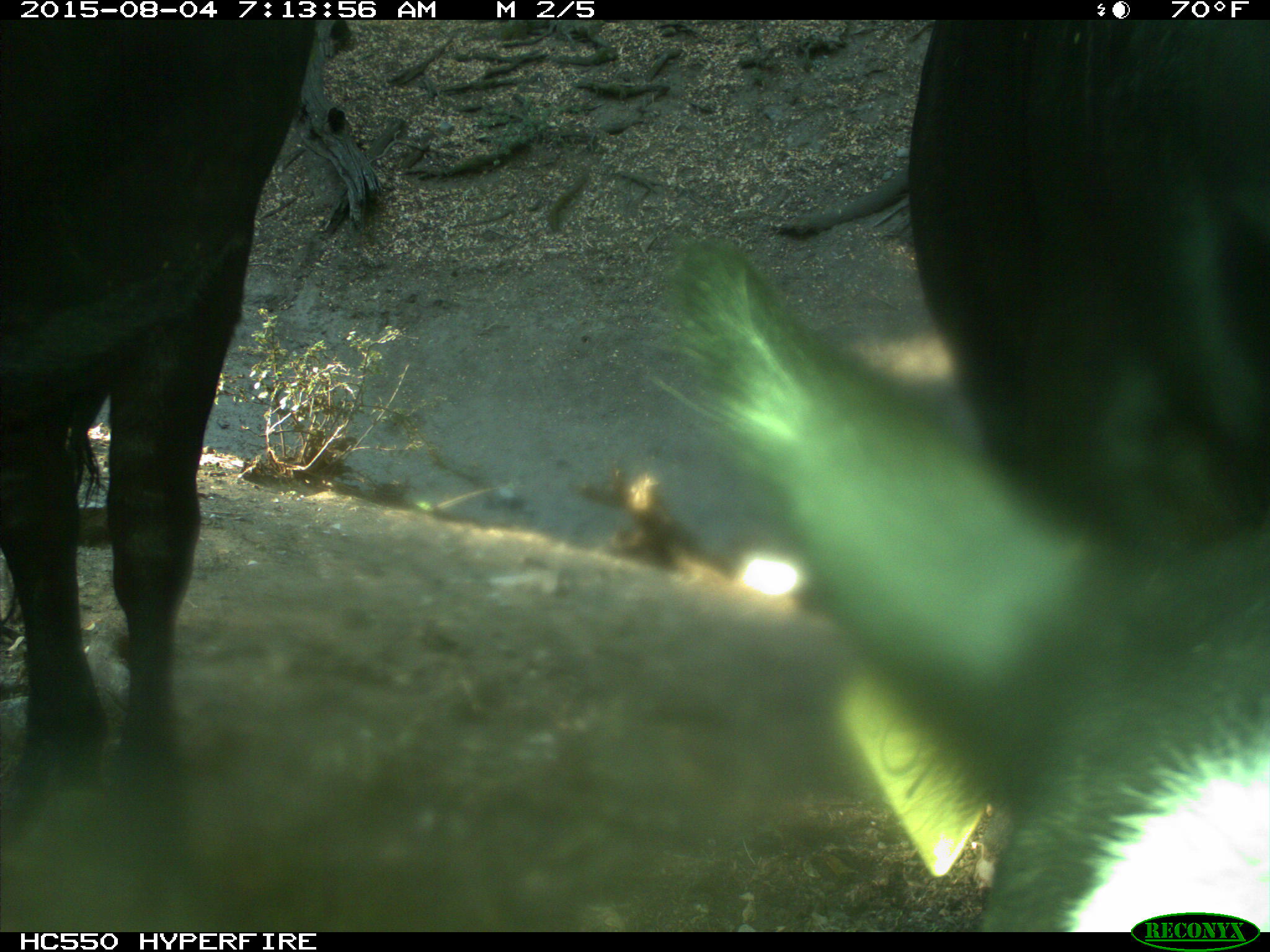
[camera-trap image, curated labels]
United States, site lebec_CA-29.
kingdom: Animalia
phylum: Chordata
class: Mammalia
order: Artiodactyla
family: Bovidae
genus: Bos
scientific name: Bos taurus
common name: domestic cow